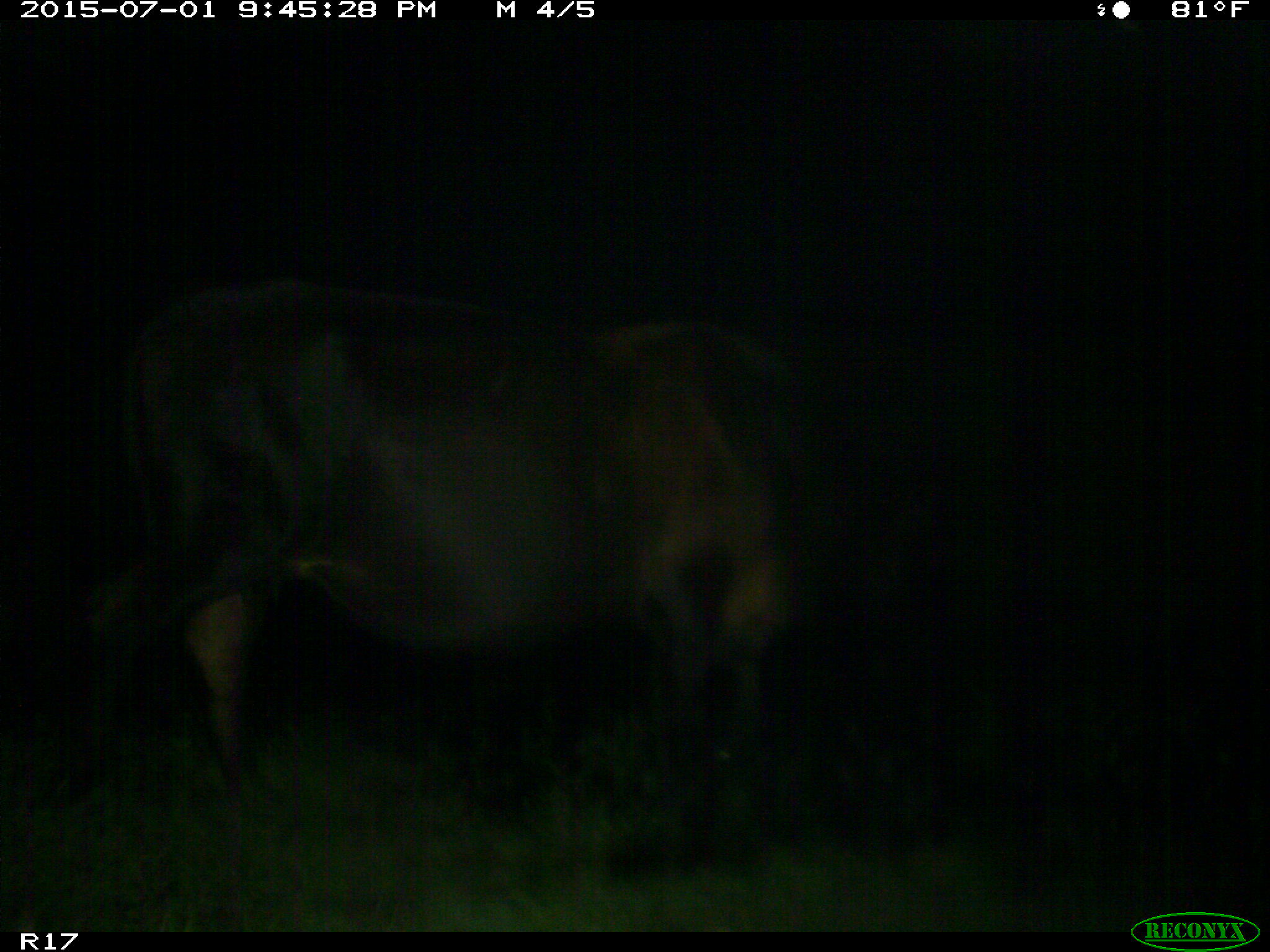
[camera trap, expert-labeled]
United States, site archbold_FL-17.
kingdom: Animalia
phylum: Chordata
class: Mammalia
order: Artiodactyla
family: Bovidae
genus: Bos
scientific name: Bos taurus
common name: domestic cow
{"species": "Bos taurus (domestic cow)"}